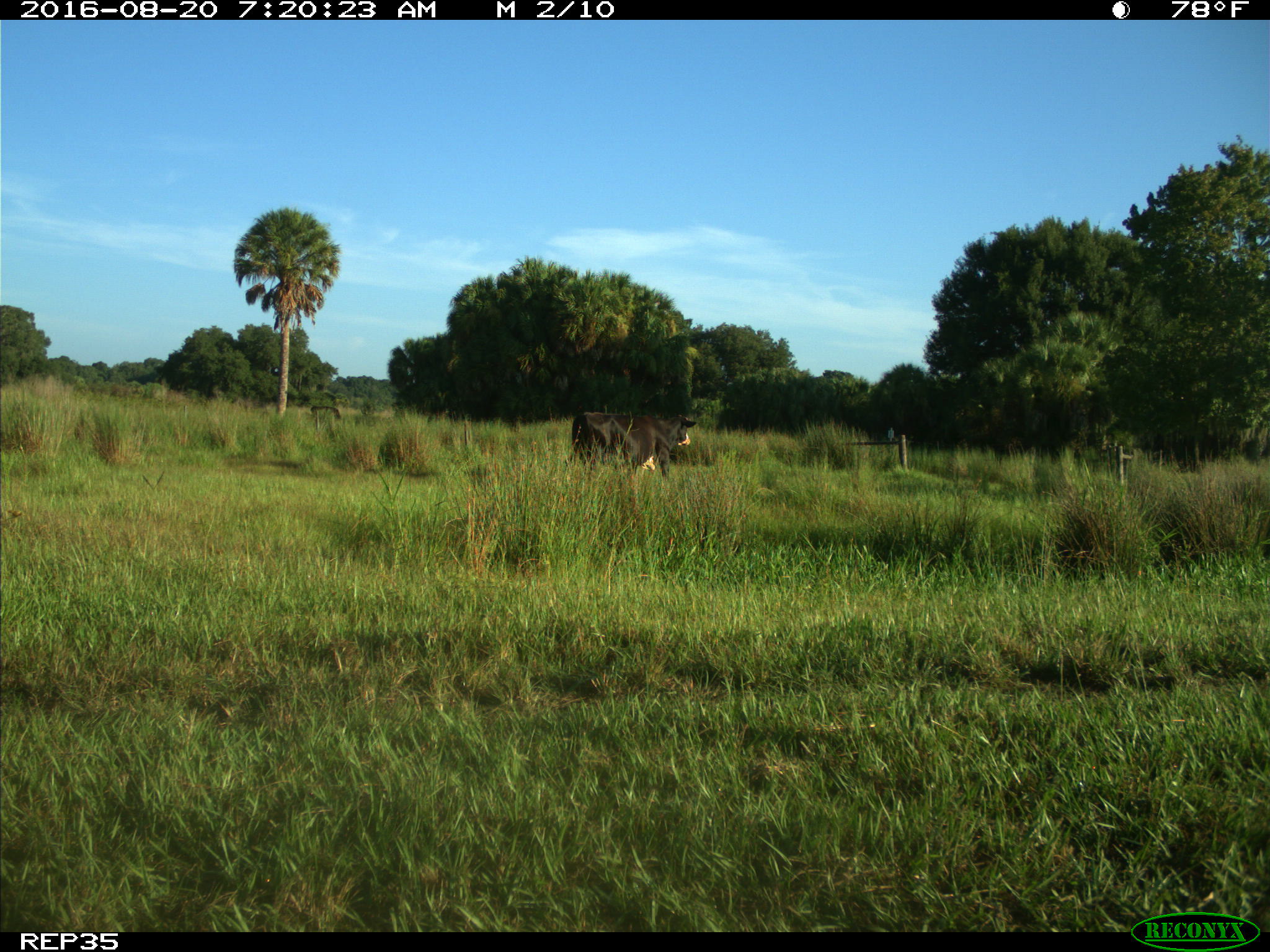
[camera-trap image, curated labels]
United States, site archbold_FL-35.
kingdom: Animalia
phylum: Chordata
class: Mammalia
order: Artiodactyla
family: Bovidae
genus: Bos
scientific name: Bos taurus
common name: domestic cow